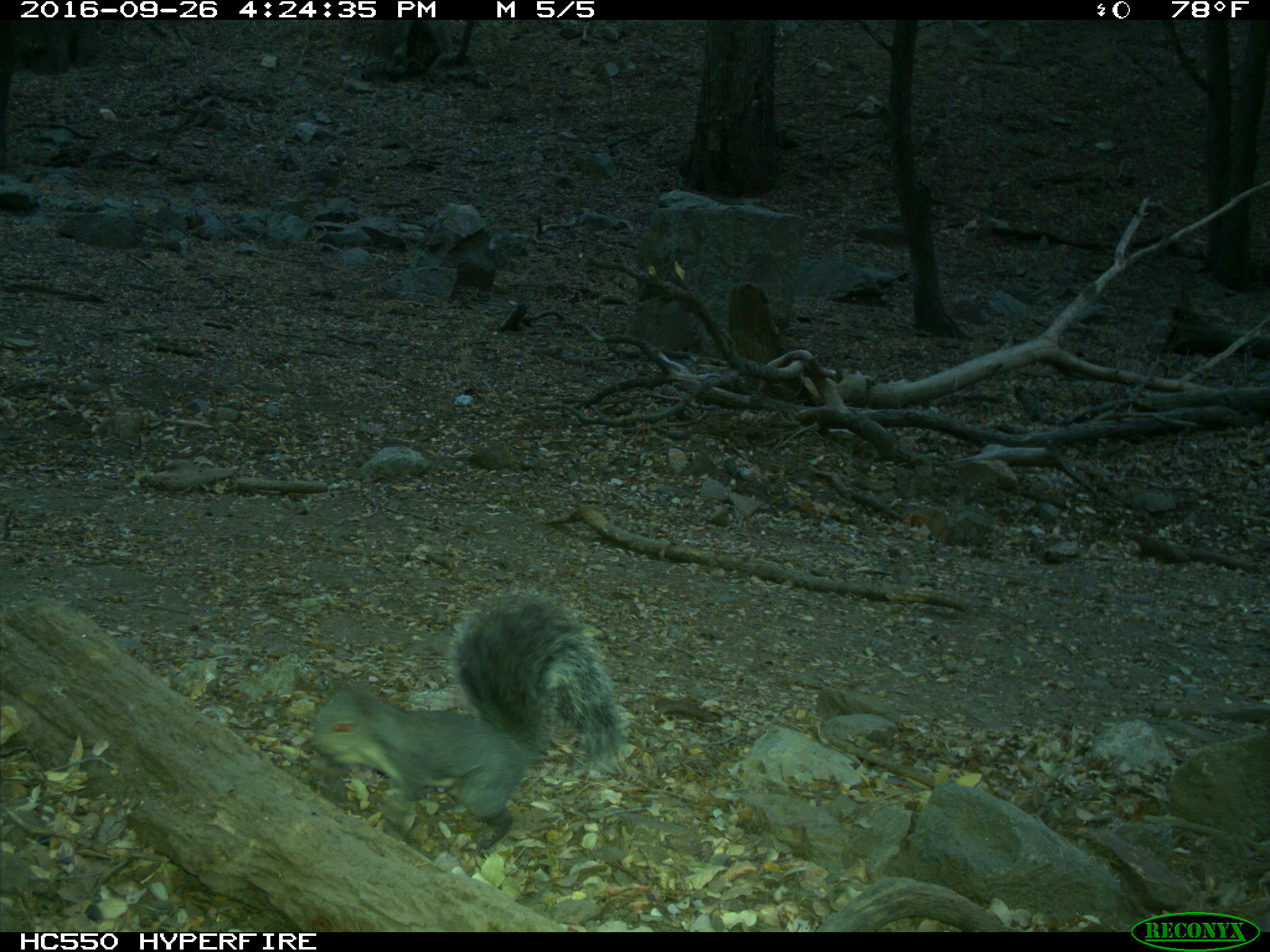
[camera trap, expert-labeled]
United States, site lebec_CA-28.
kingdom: Animalia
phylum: Chordata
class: Mammalia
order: Rodentia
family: Sciuridae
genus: Sciurus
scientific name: Sciurus carolinensis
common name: eastern gray squirrel